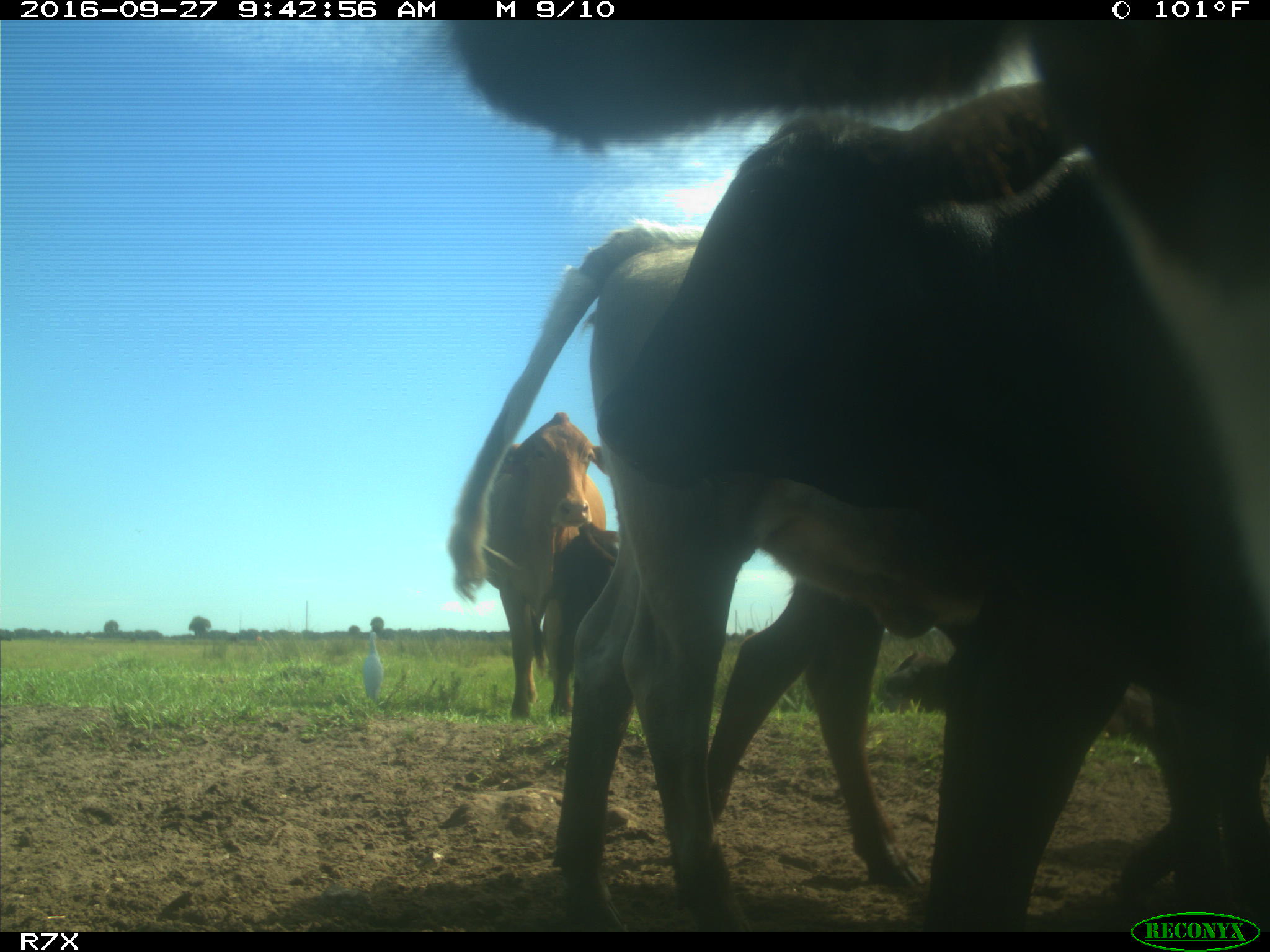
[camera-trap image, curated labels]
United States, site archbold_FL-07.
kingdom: Animalia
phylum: Chordata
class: Mammalia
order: Artiodactyla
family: Bovidae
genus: Bos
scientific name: Bos taurus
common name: domestic cow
Bos taurus (domestic cow).